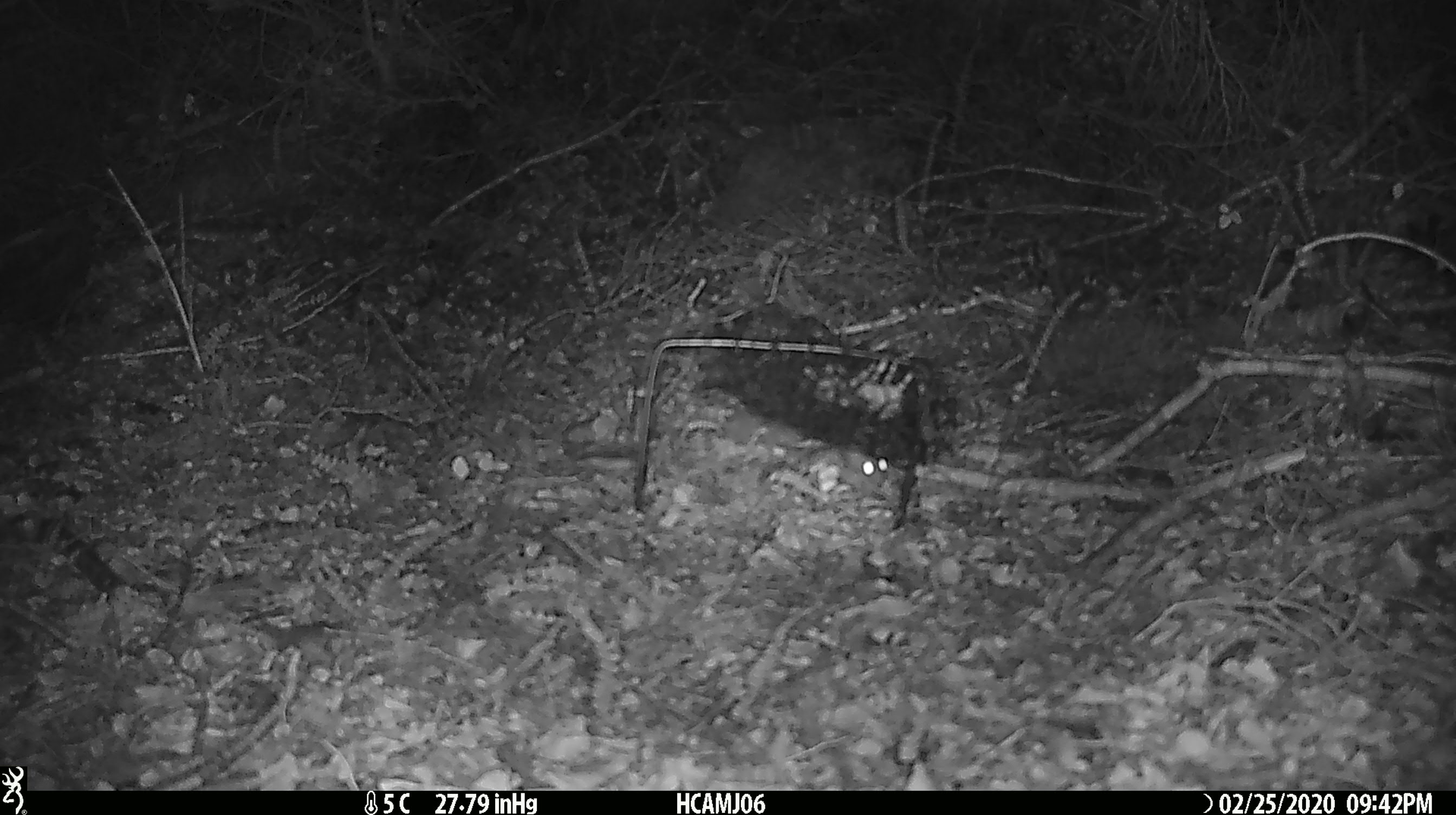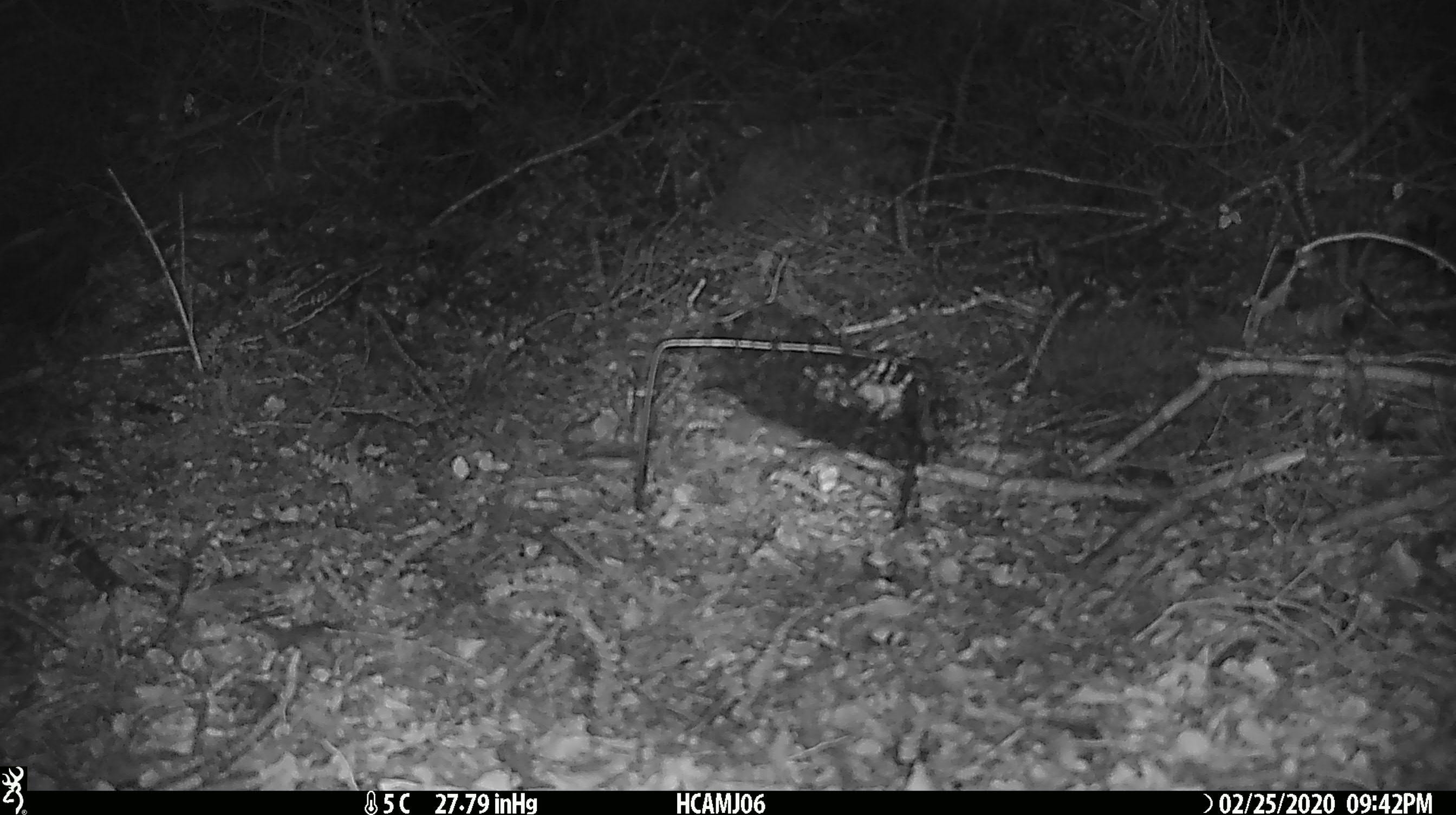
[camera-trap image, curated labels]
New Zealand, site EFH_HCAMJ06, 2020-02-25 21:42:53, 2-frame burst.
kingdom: Animalia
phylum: Chordata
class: Mammalia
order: Rodentia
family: Muridae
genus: Mus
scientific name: Mus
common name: mouse